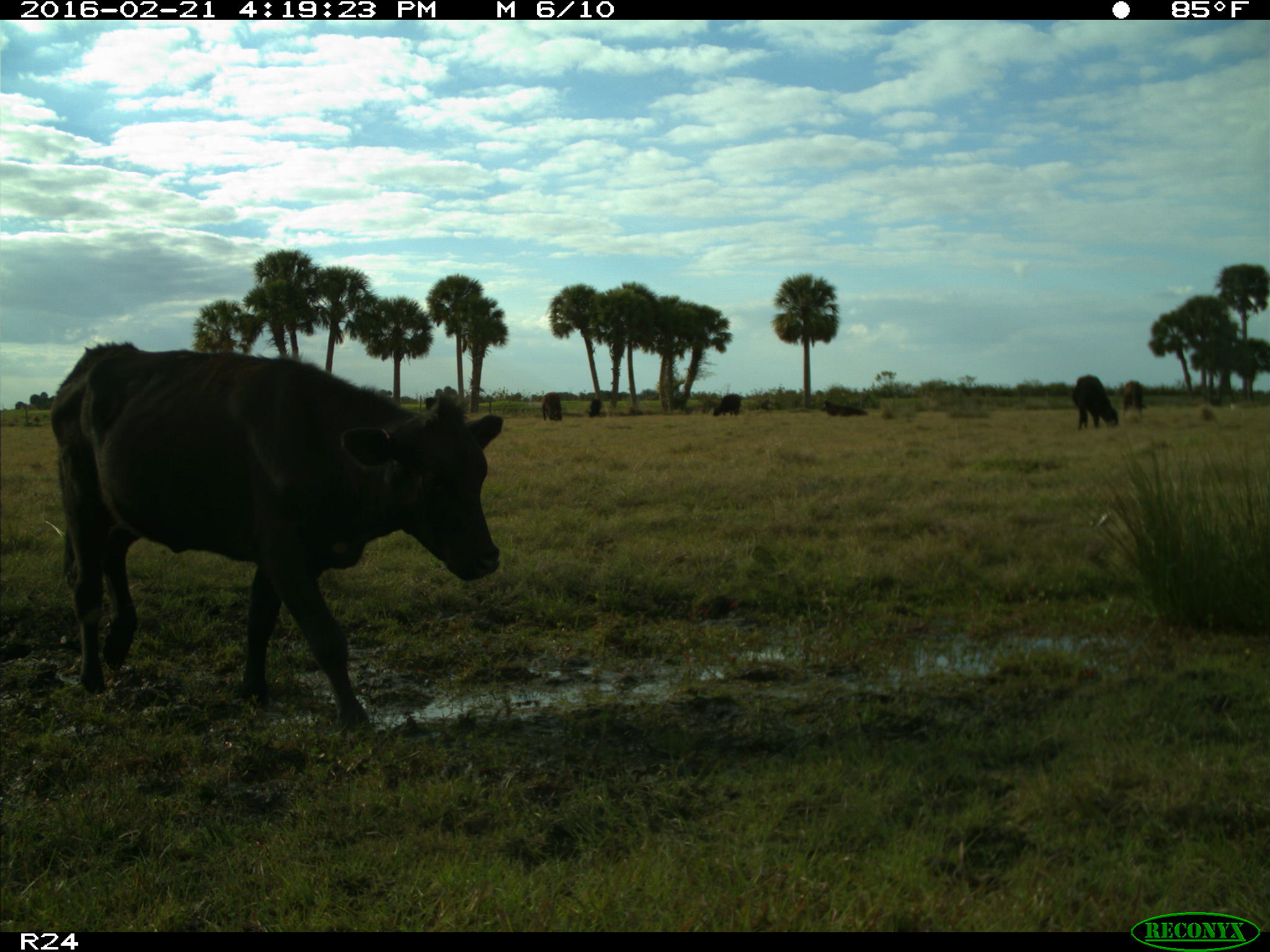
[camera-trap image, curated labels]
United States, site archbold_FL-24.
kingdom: Animalia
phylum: Chordata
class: Mammalia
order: Artiodactyla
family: Bovidae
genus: Bos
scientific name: Bos taurus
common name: domestic cow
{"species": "Bos taurus (domestic cow)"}